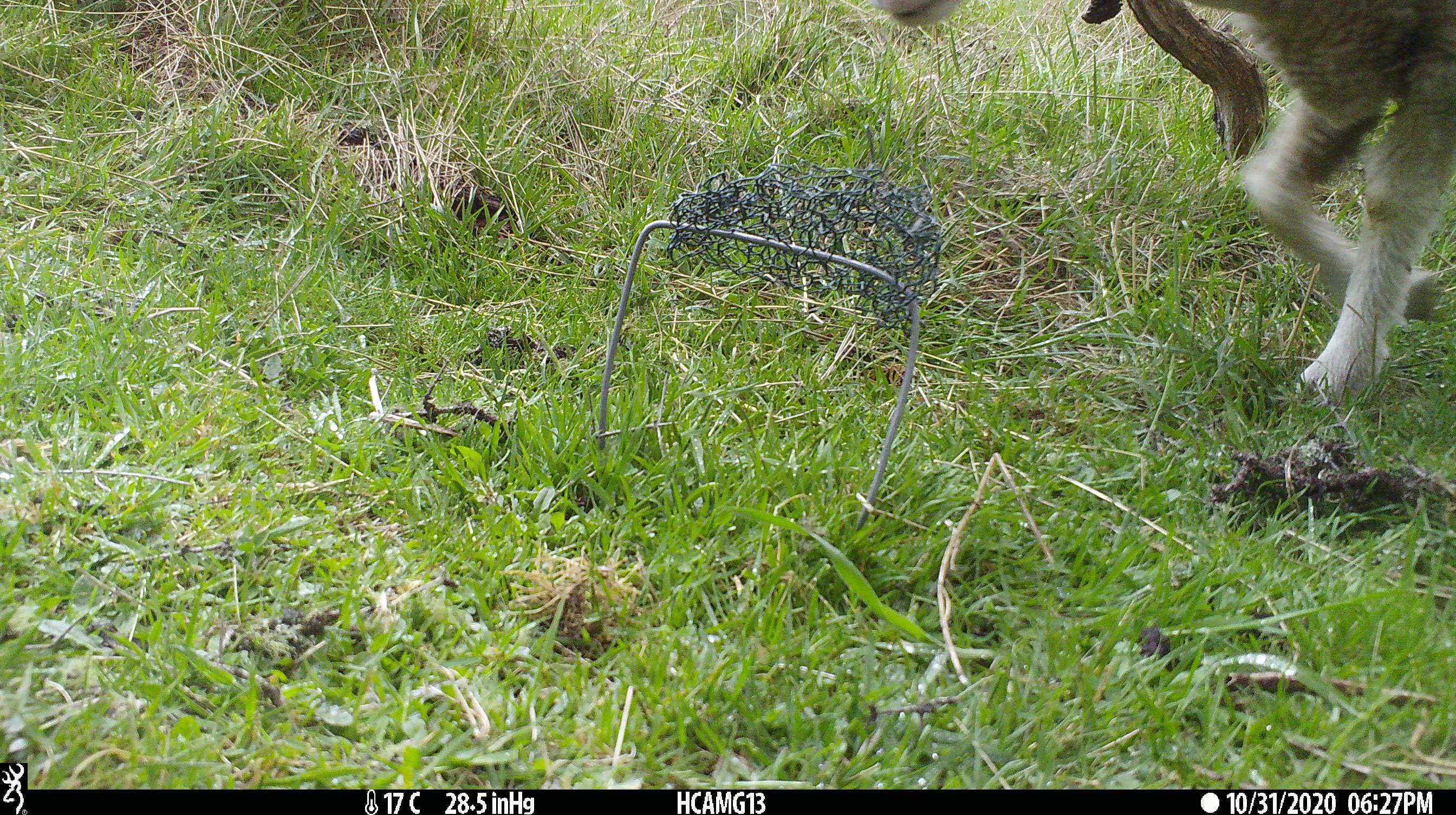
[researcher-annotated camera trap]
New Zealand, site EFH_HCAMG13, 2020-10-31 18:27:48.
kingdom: Animalia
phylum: Chordata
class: Mammalia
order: Artiodactyla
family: Bovidae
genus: Ovis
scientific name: Ovis aries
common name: domestic sheep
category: sheep